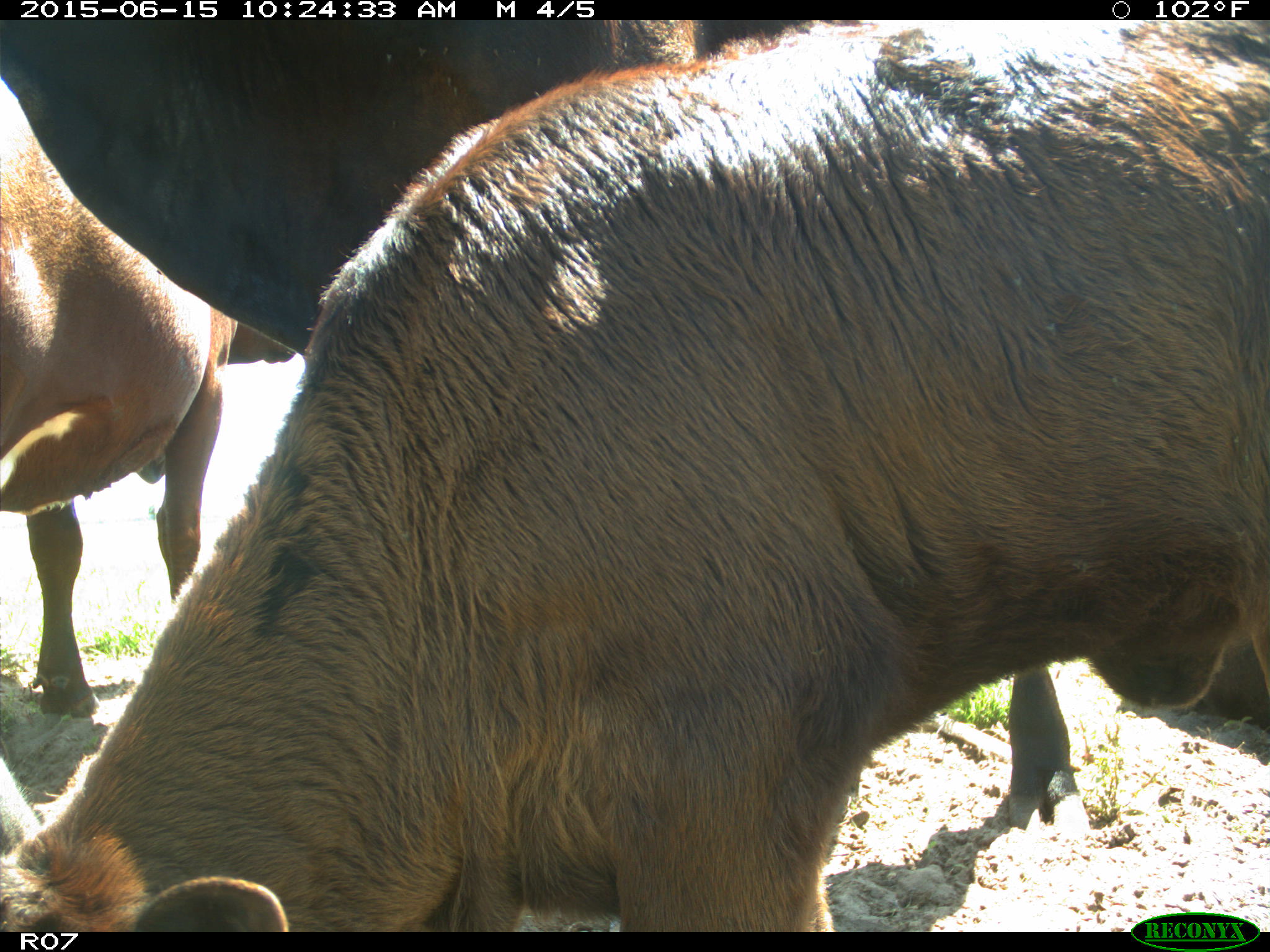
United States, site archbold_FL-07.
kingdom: Animalia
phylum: Chordata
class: Mammalia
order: Artiodactyla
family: Bovidae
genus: Bos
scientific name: Bos taurus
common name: domestic cow